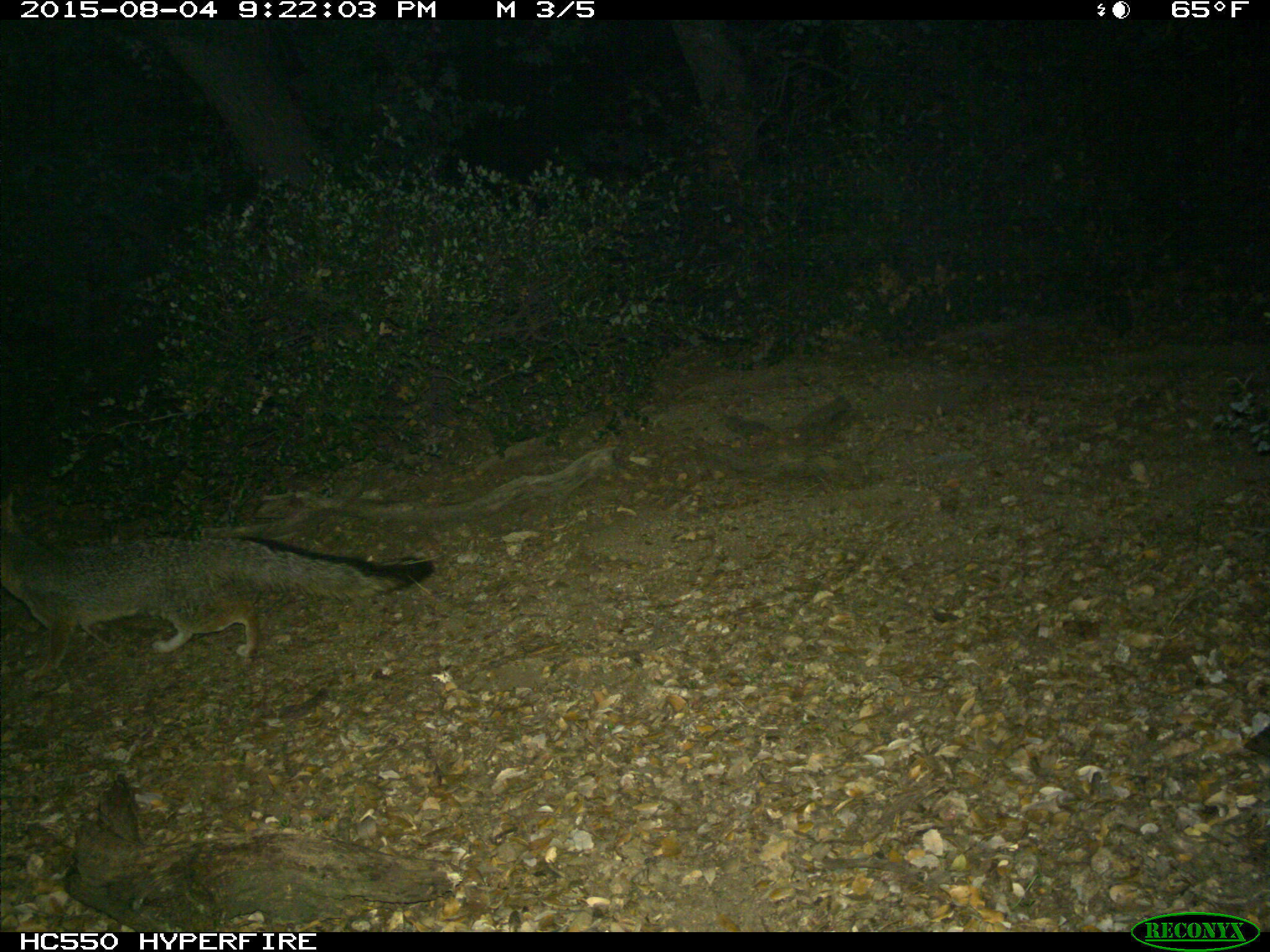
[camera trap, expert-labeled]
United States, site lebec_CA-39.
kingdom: Animalia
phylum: Chordata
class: Mammalia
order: Carnivora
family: Canidae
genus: Urocyon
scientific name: Urocyon cinereoargenteus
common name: gray fox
Urocyon cinereoargenteus (gray fox).